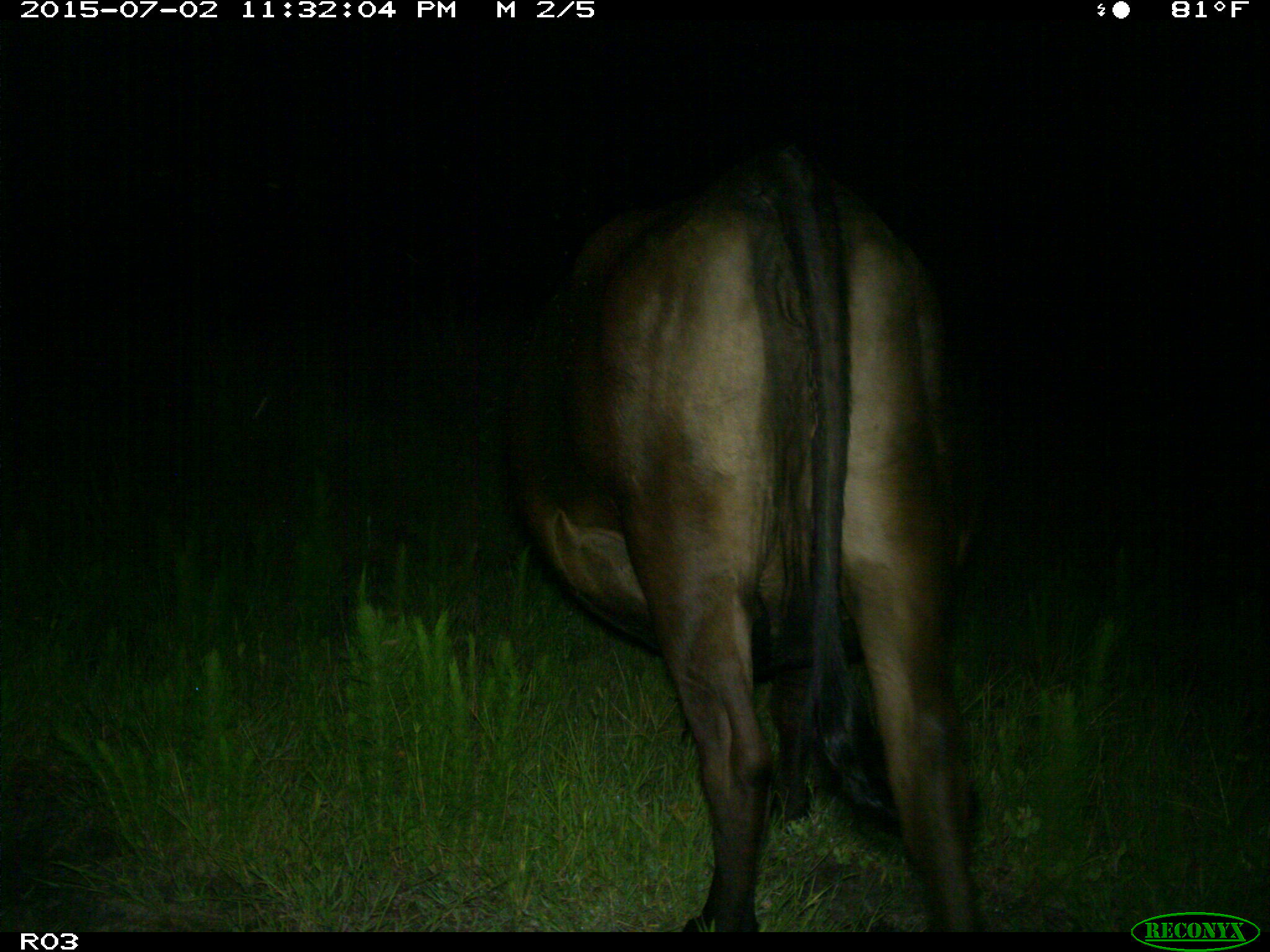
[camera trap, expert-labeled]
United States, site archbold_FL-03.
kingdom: Animalia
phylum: Chordata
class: Mammalia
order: Artiodactyla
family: Bovidae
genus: Bos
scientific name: Bos taurus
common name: domestic cow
Bos taurus (domestic cow).